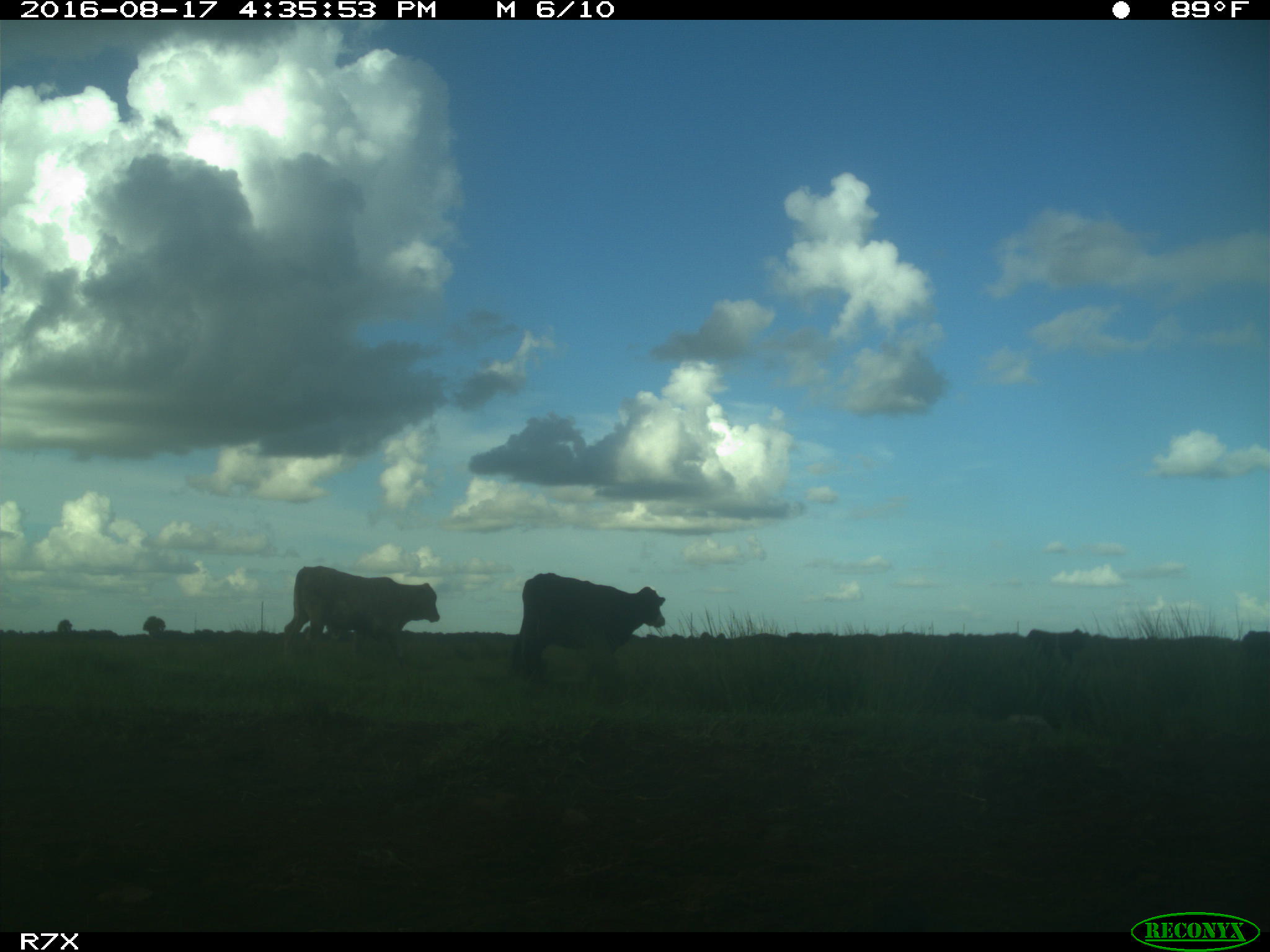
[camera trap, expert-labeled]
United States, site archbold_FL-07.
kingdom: Animalia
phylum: Chordata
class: Mammalia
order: Artiodactyla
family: Bovidae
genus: Bos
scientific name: Bos taurus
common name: domestic cow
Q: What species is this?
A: Bos taurus (domestic cow).